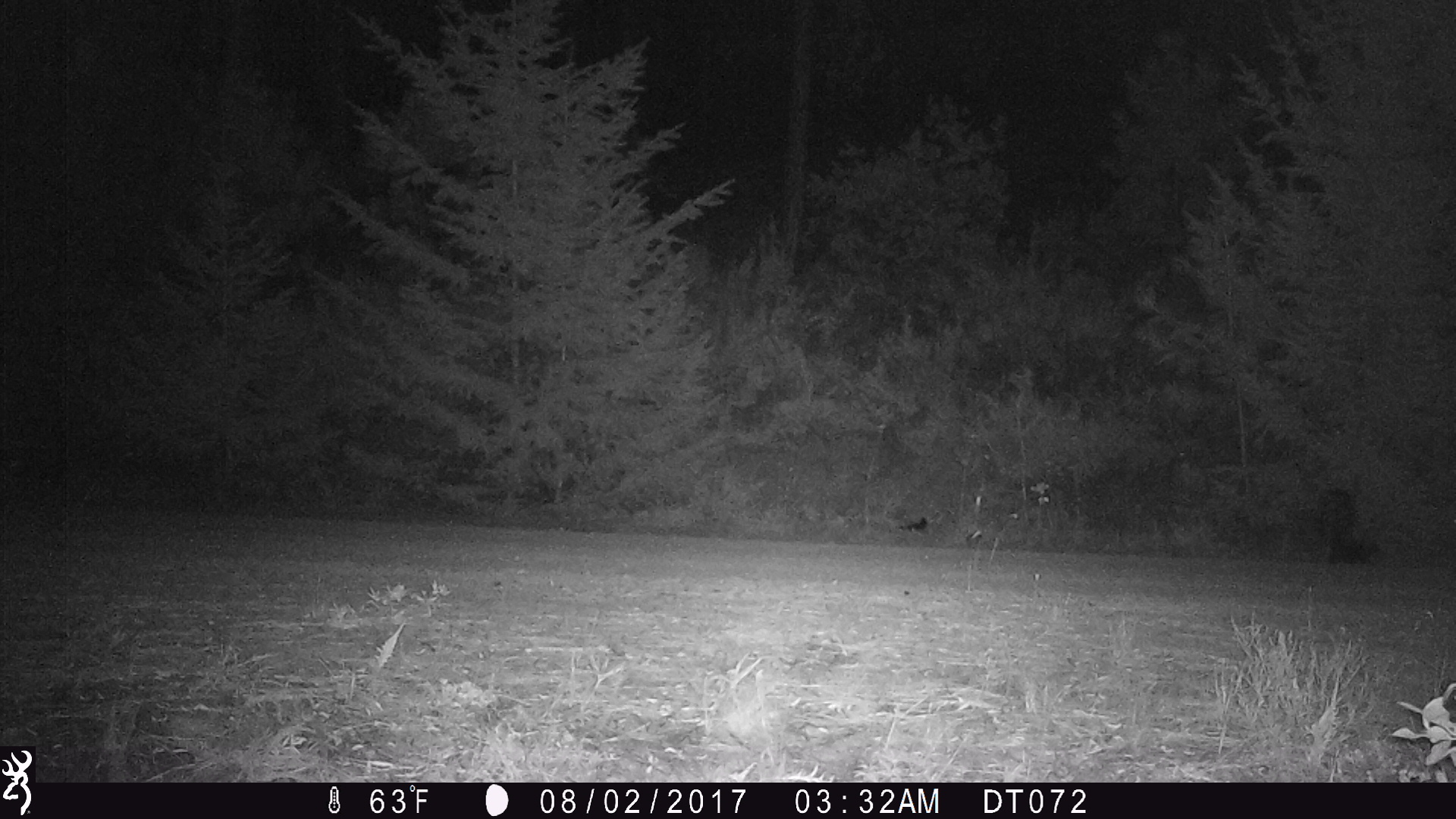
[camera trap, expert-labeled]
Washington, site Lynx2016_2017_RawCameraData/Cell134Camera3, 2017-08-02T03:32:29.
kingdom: Animalia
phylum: Chordata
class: Mammalia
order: Carnivora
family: Mephitidae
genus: Mephitis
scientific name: Mephitis mephitis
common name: striped skunk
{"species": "Mephitis mephitis (striped skunk)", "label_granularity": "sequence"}